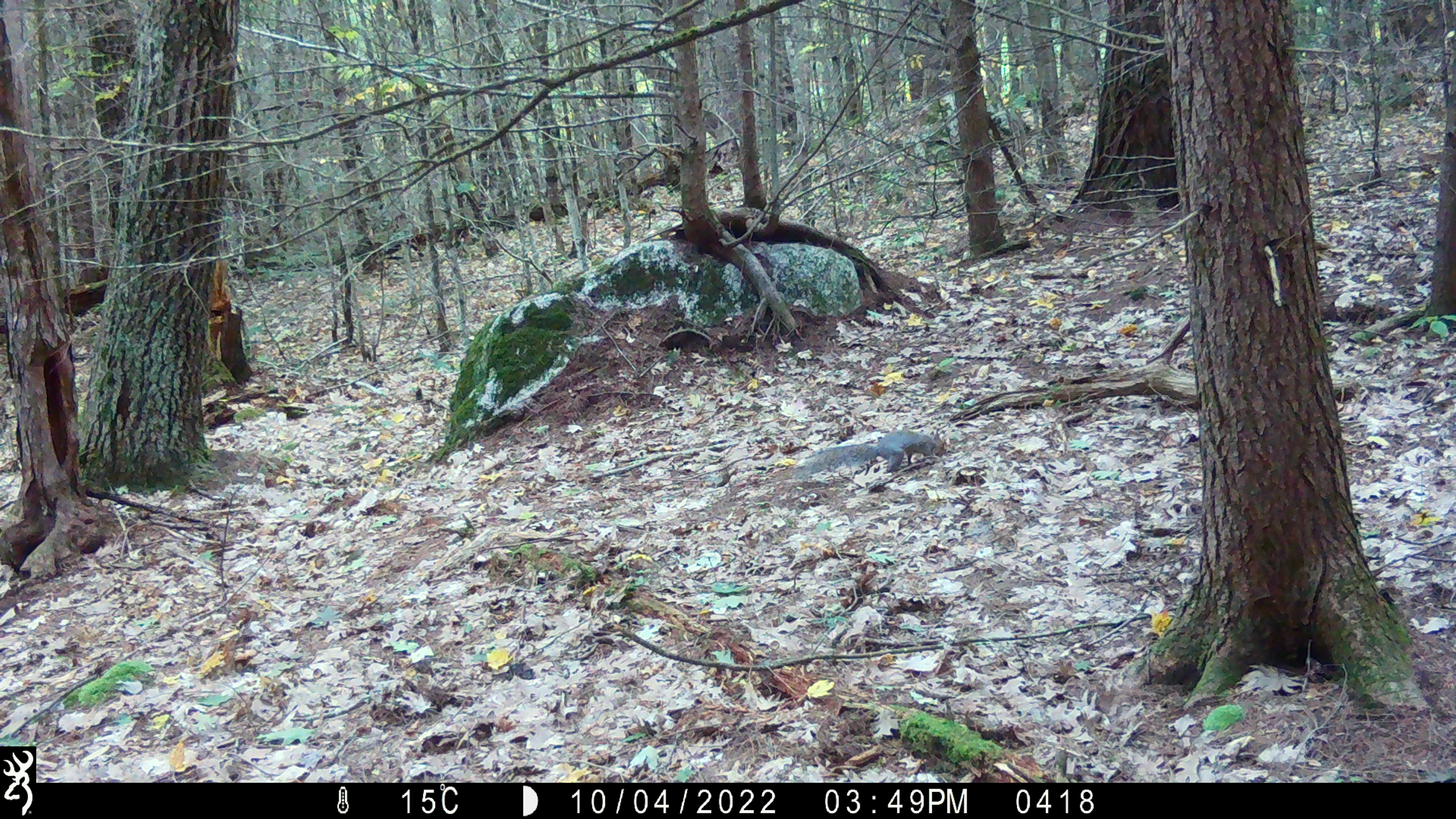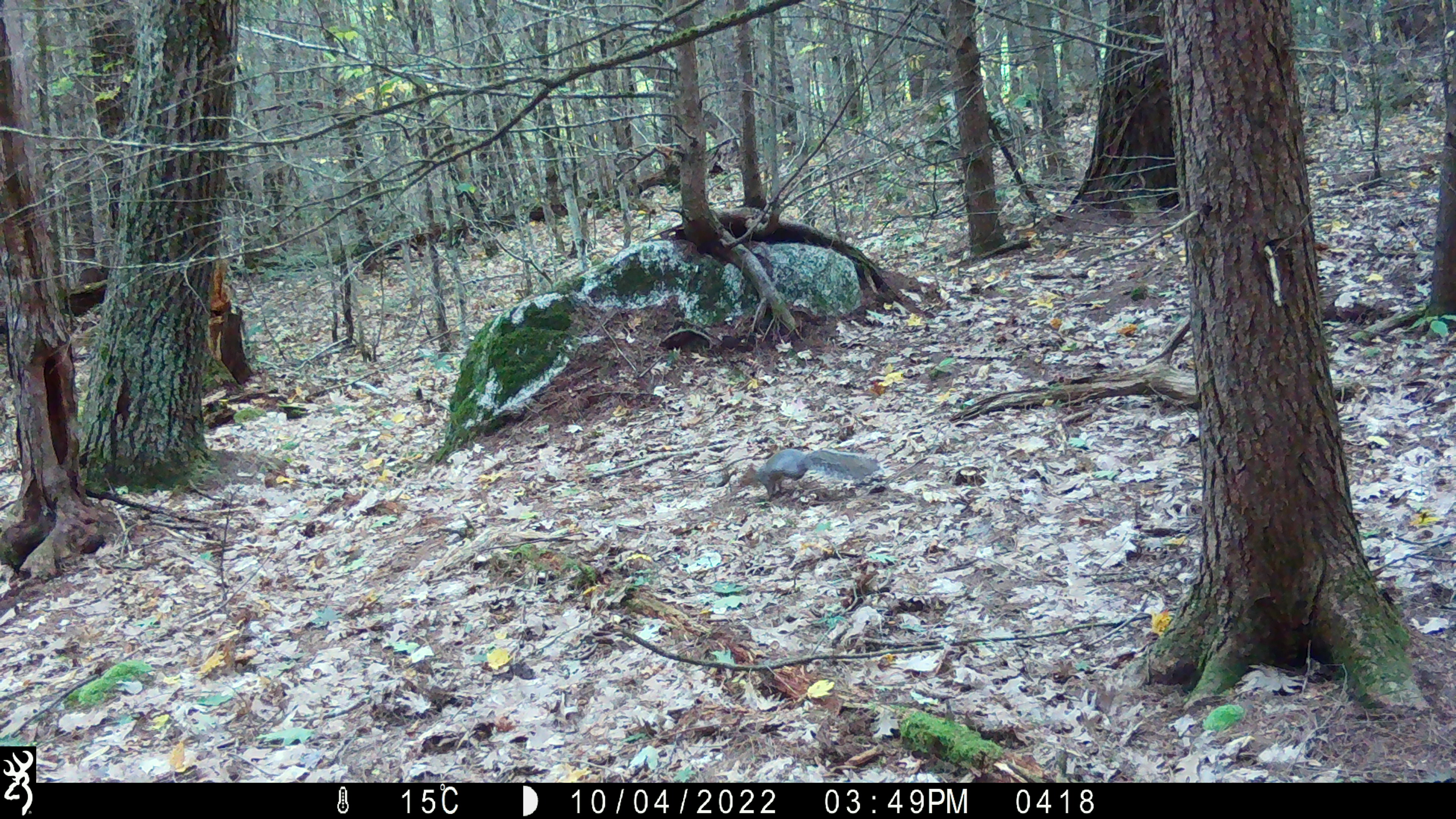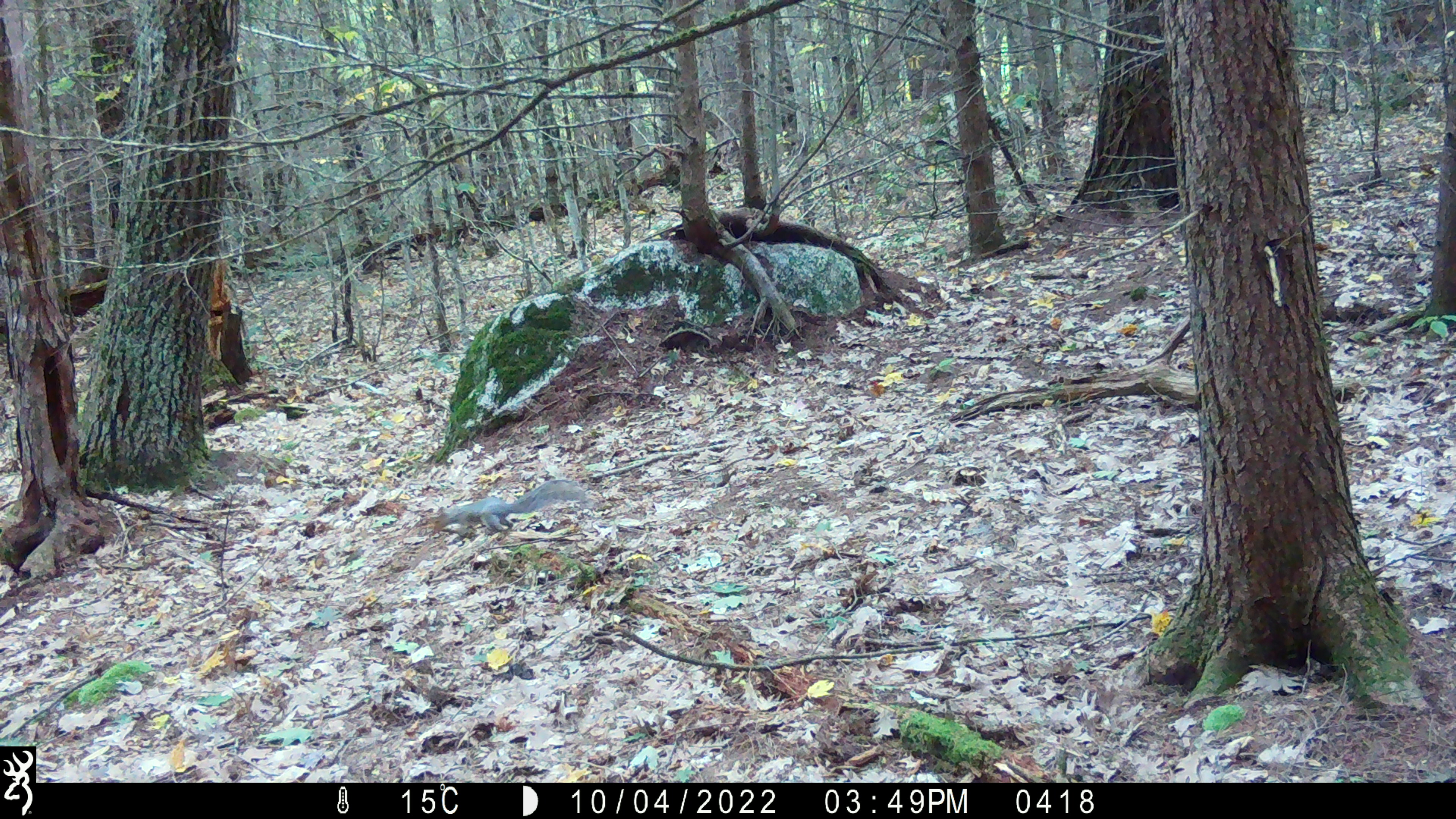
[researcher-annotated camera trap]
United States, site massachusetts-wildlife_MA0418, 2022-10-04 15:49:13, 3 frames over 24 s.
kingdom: Animalia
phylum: Chordata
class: Mammalia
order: Rodentia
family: Sciuridae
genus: Sciurus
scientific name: Sciurus carolinensis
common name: gray squirrel